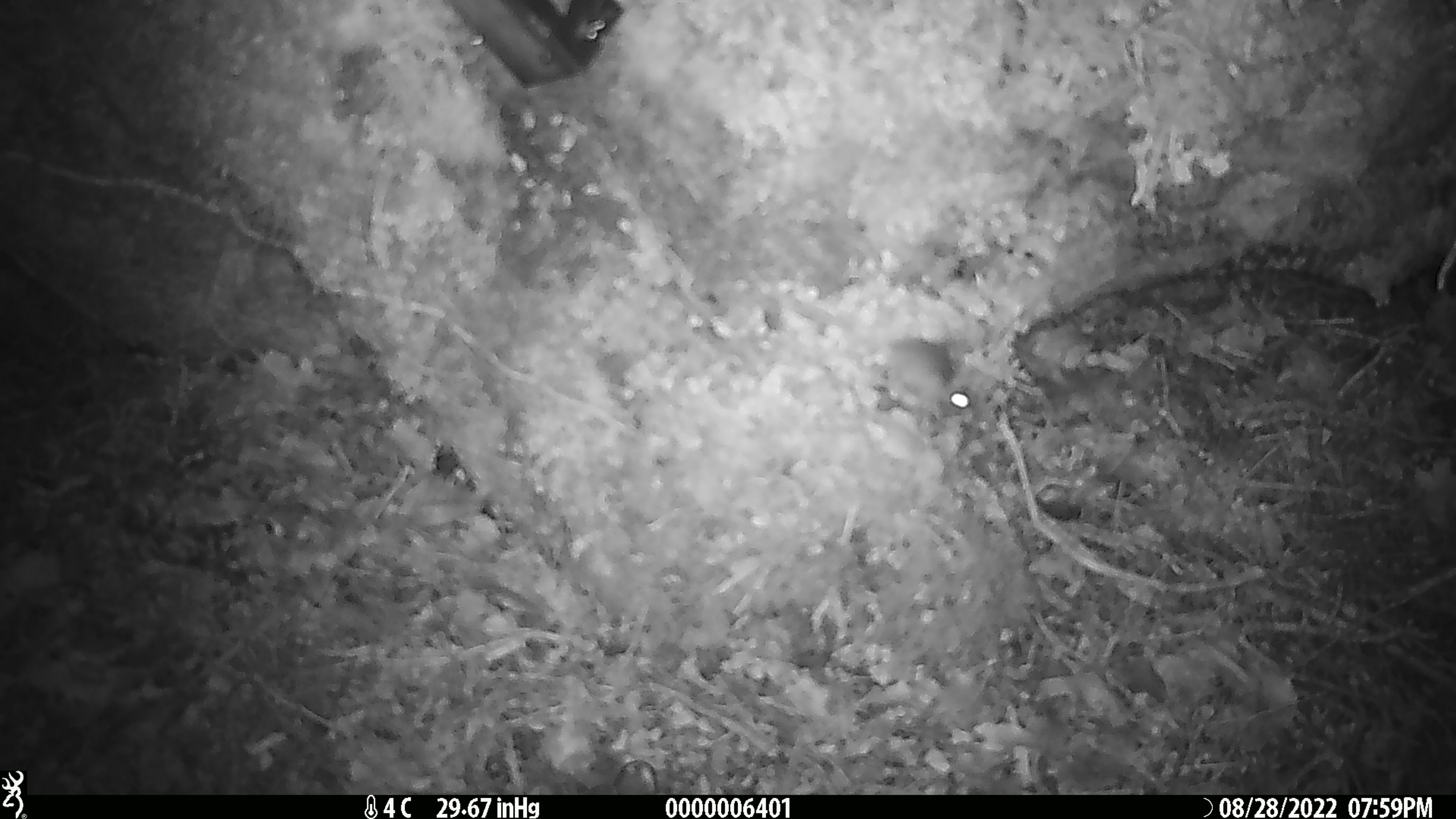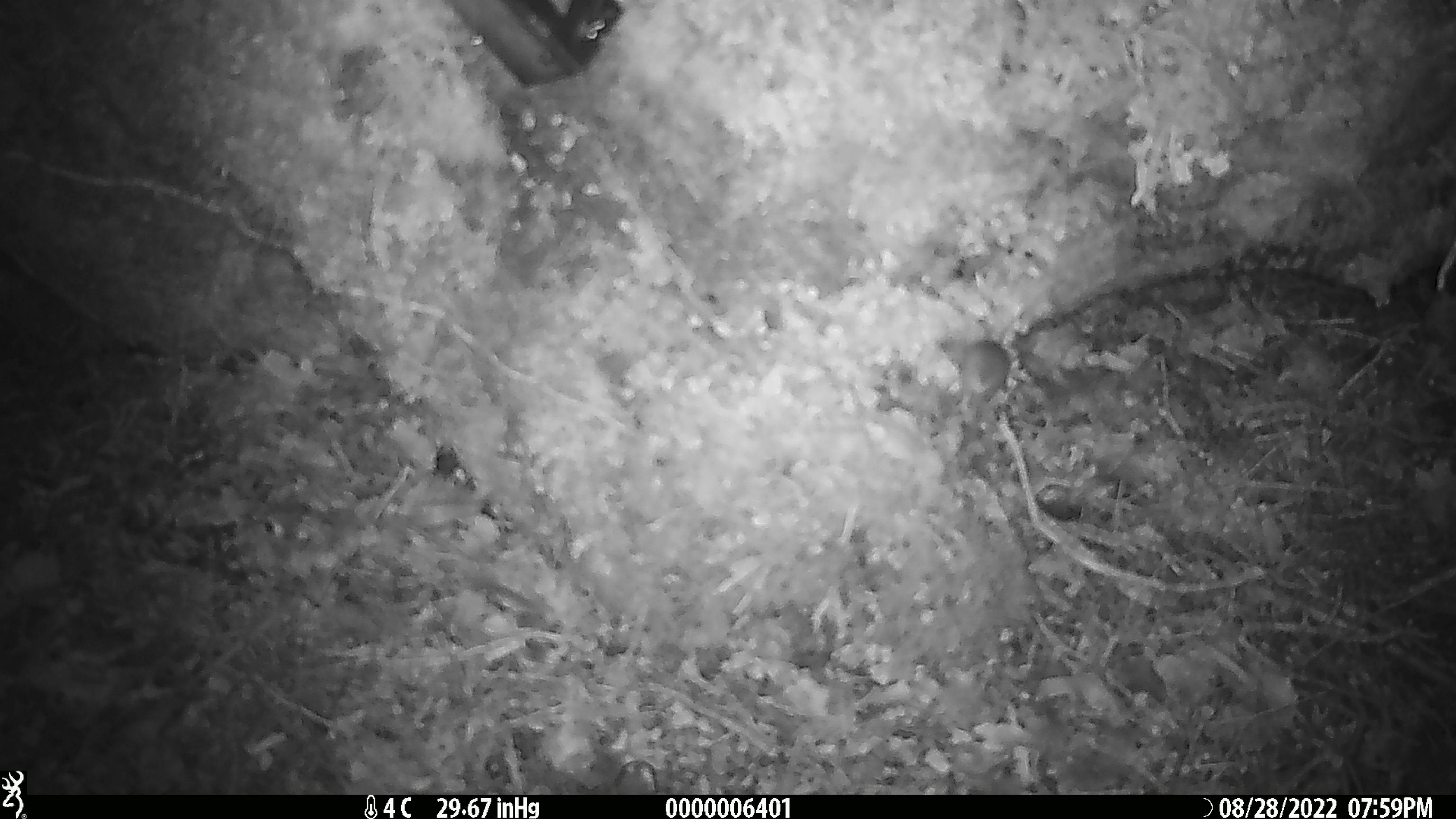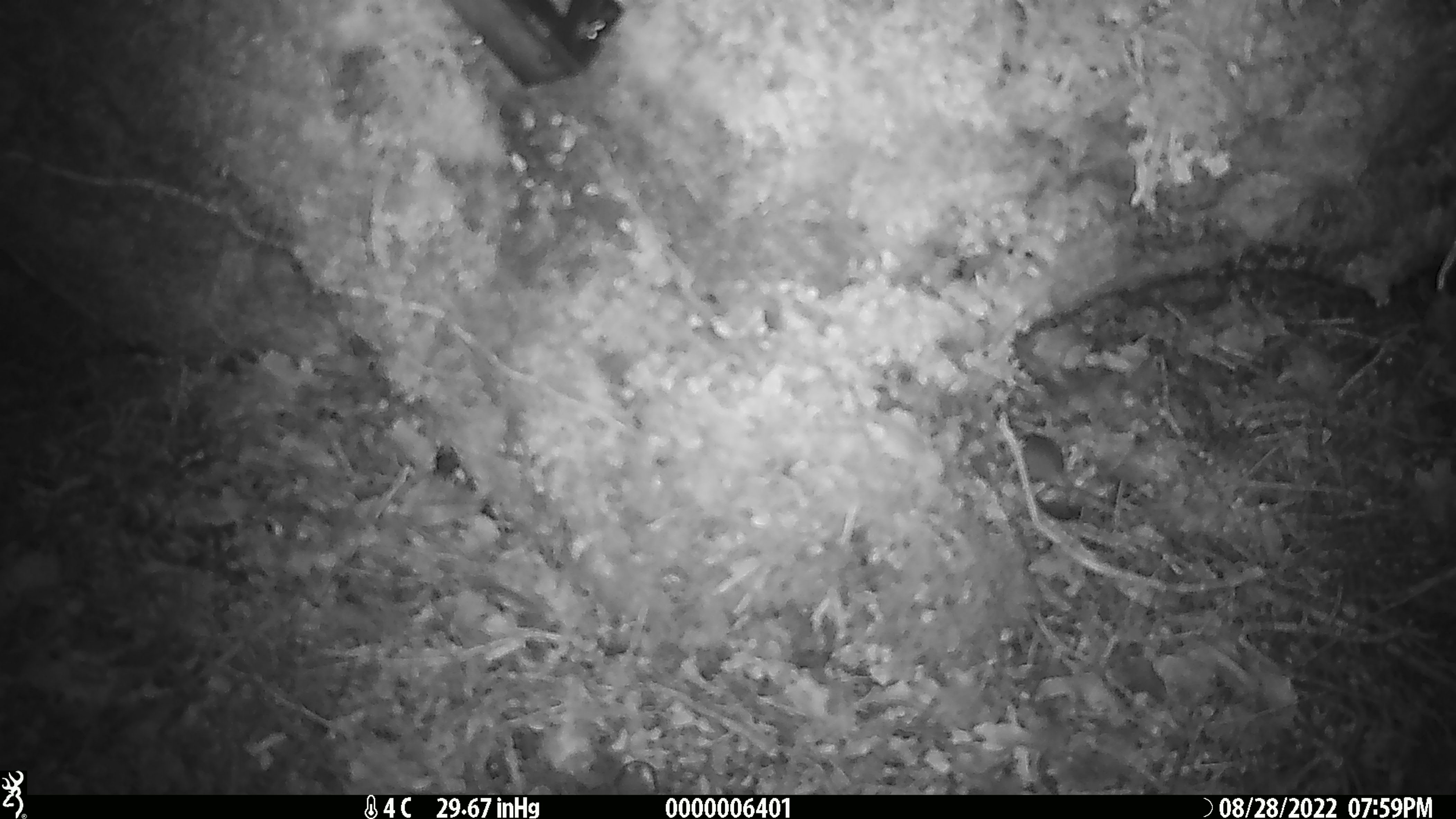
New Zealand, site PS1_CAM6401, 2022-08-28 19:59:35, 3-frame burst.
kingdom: Animalia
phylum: Chordata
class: Mammalia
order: Rodentia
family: Muridae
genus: Mus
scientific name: Mus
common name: mouse